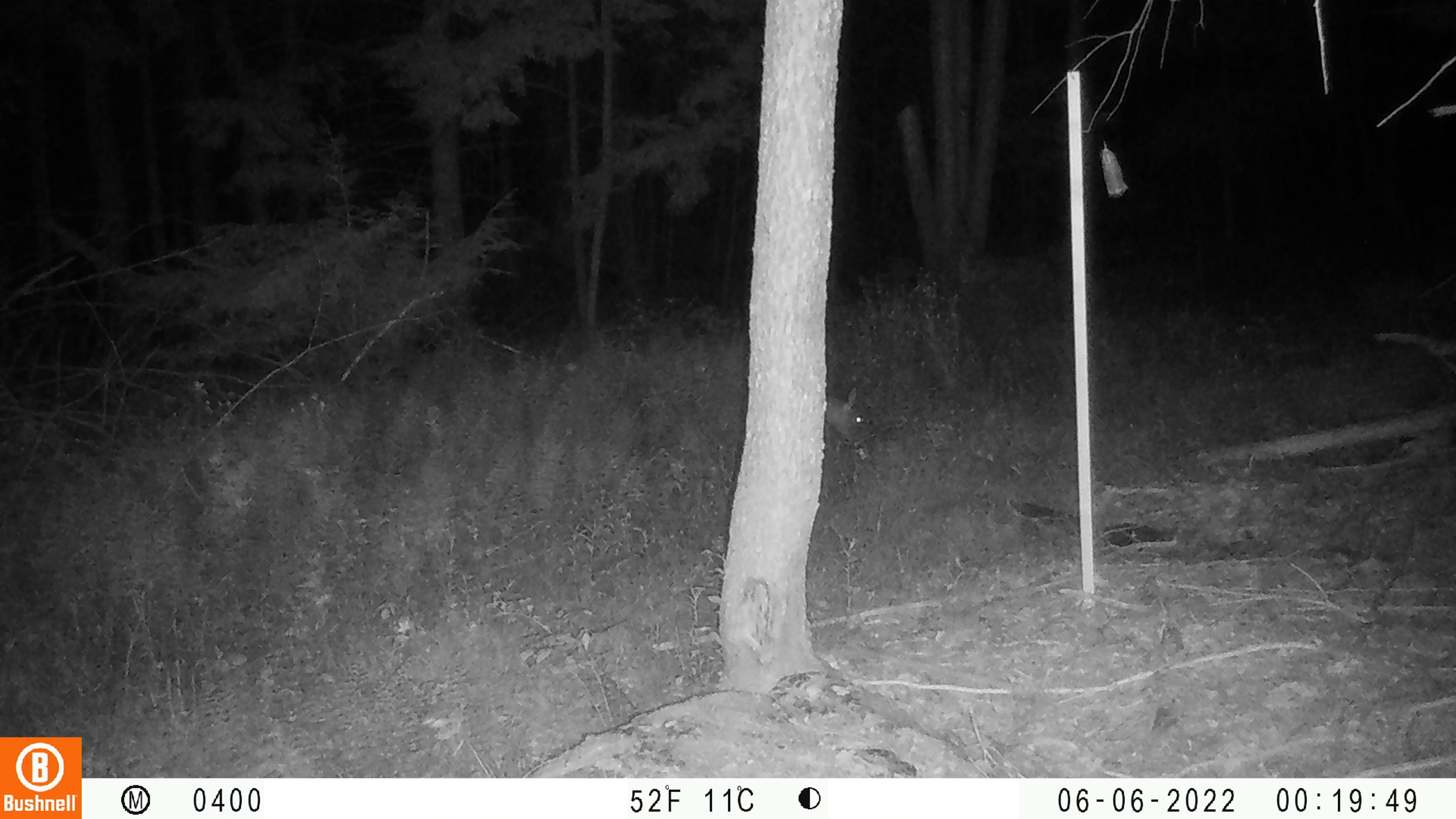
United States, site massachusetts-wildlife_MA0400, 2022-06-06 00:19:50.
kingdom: Animalia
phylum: Chordata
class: Mammalia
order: Artiodactyla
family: Cervidae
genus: Odocoileus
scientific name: Odocoileus virginianus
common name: white-tailed deer